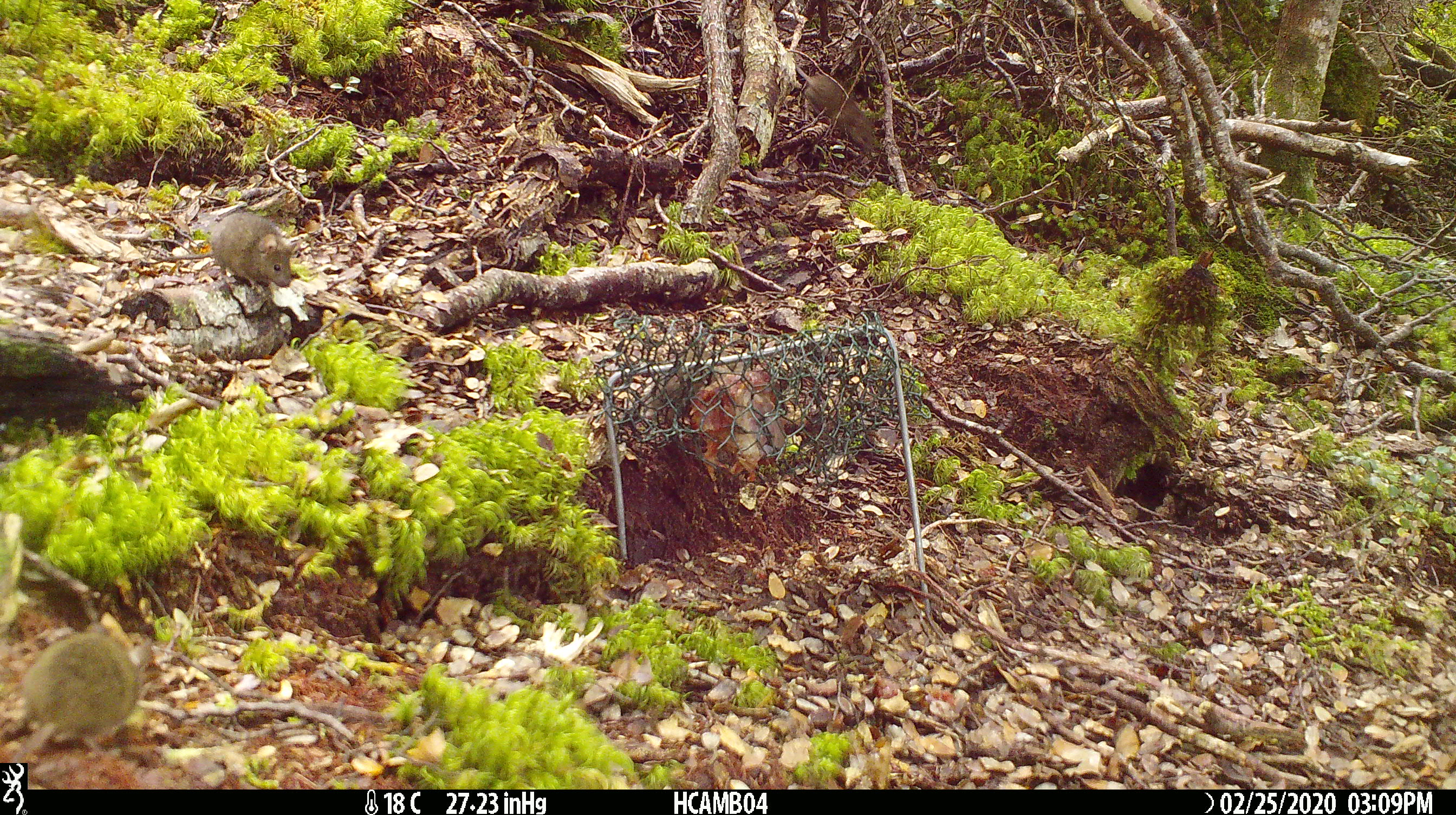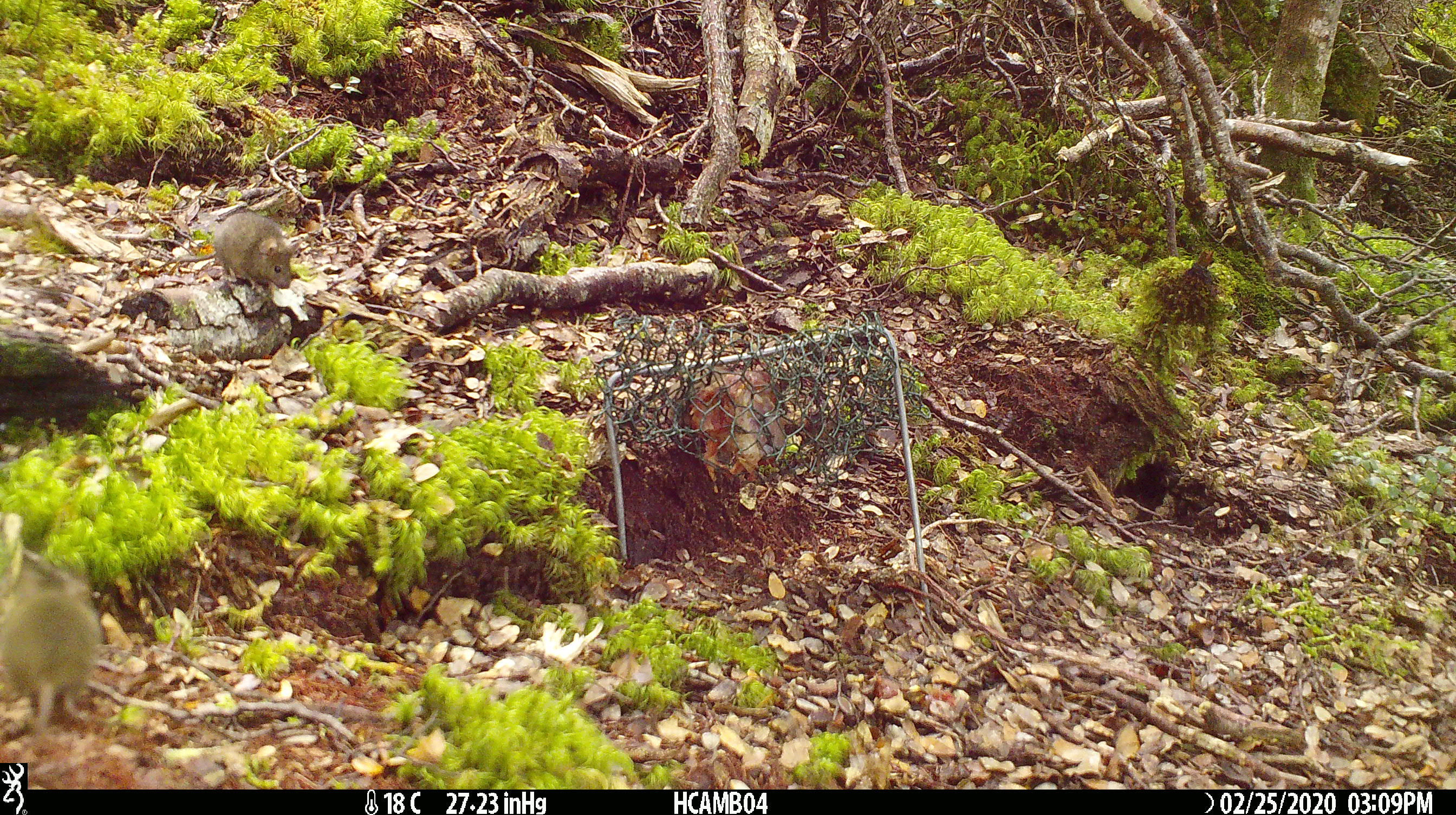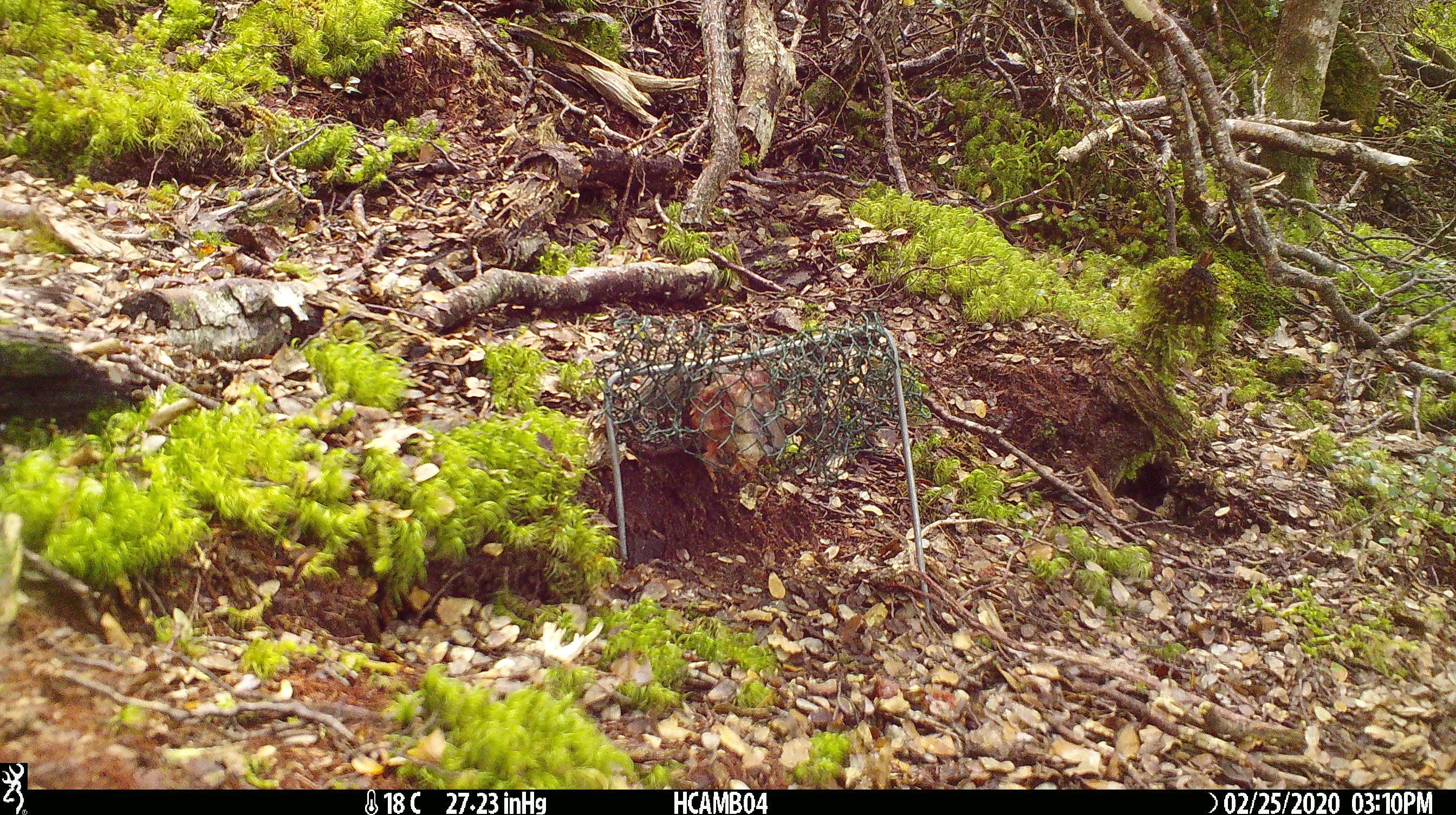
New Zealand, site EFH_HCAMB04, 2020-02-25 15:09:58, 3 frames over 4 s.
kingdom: Animalia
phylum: Chordata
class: Mammalia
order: Rodentia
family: Muridae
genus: Mus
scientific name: Mus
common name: mouse